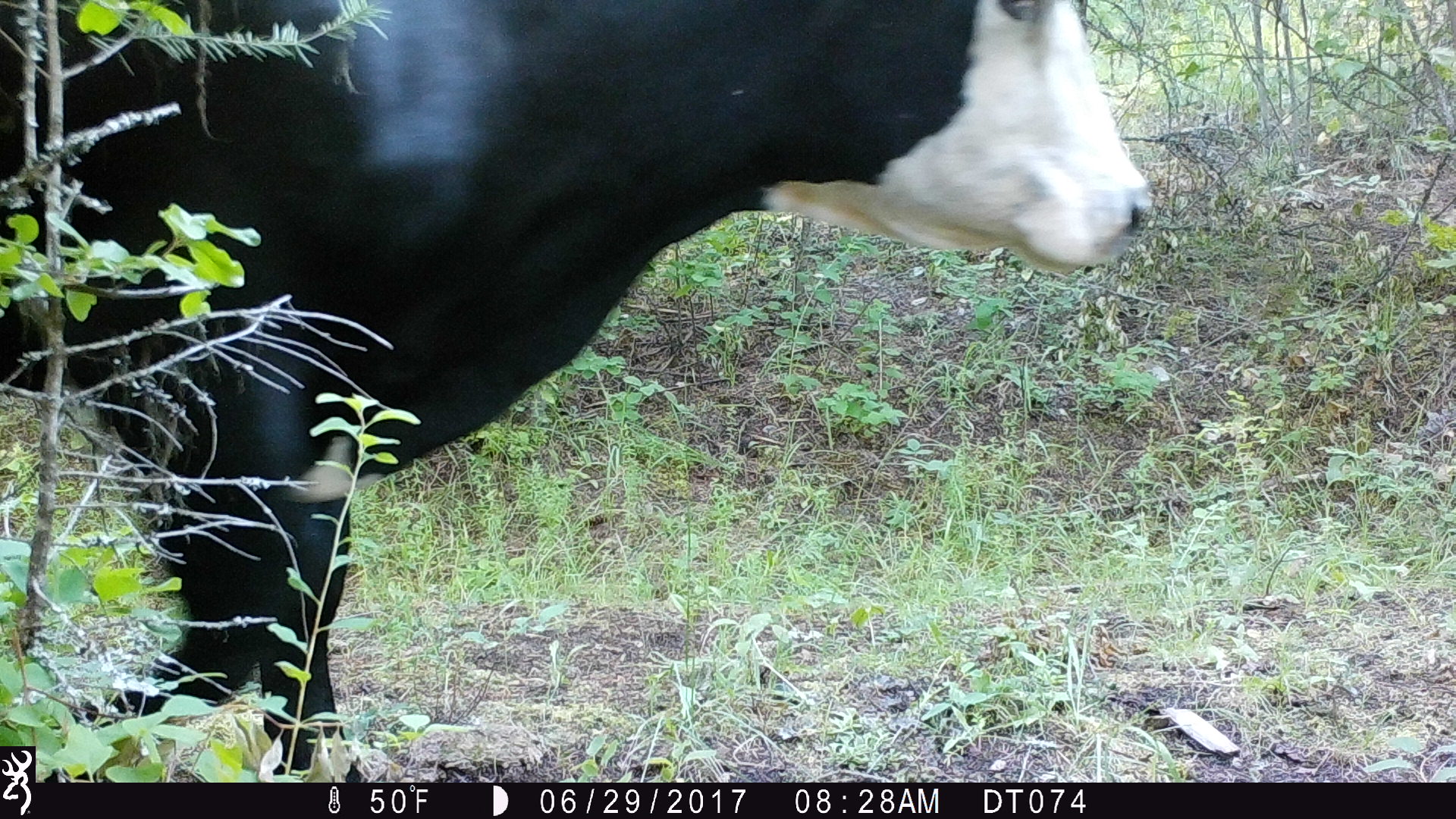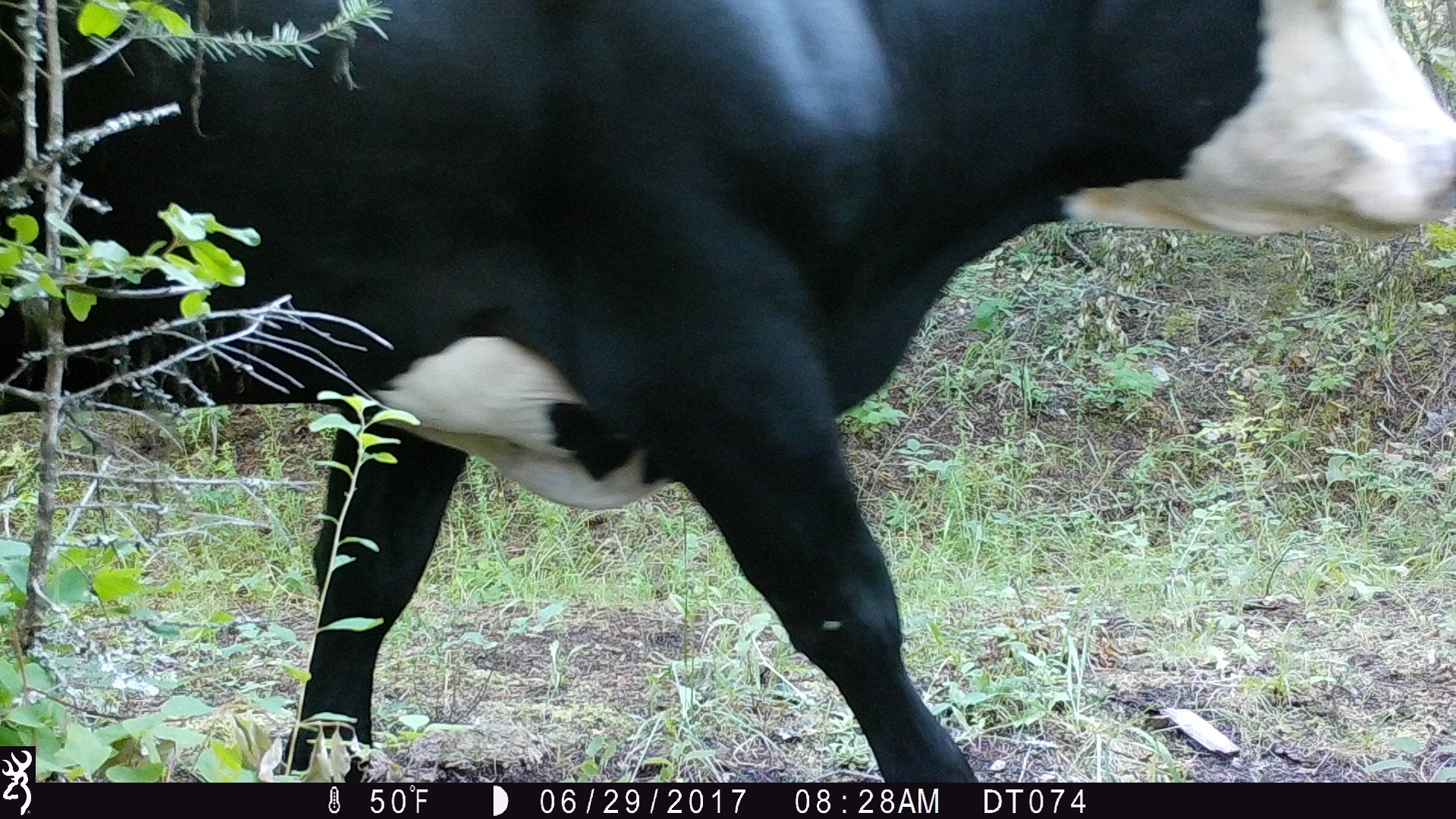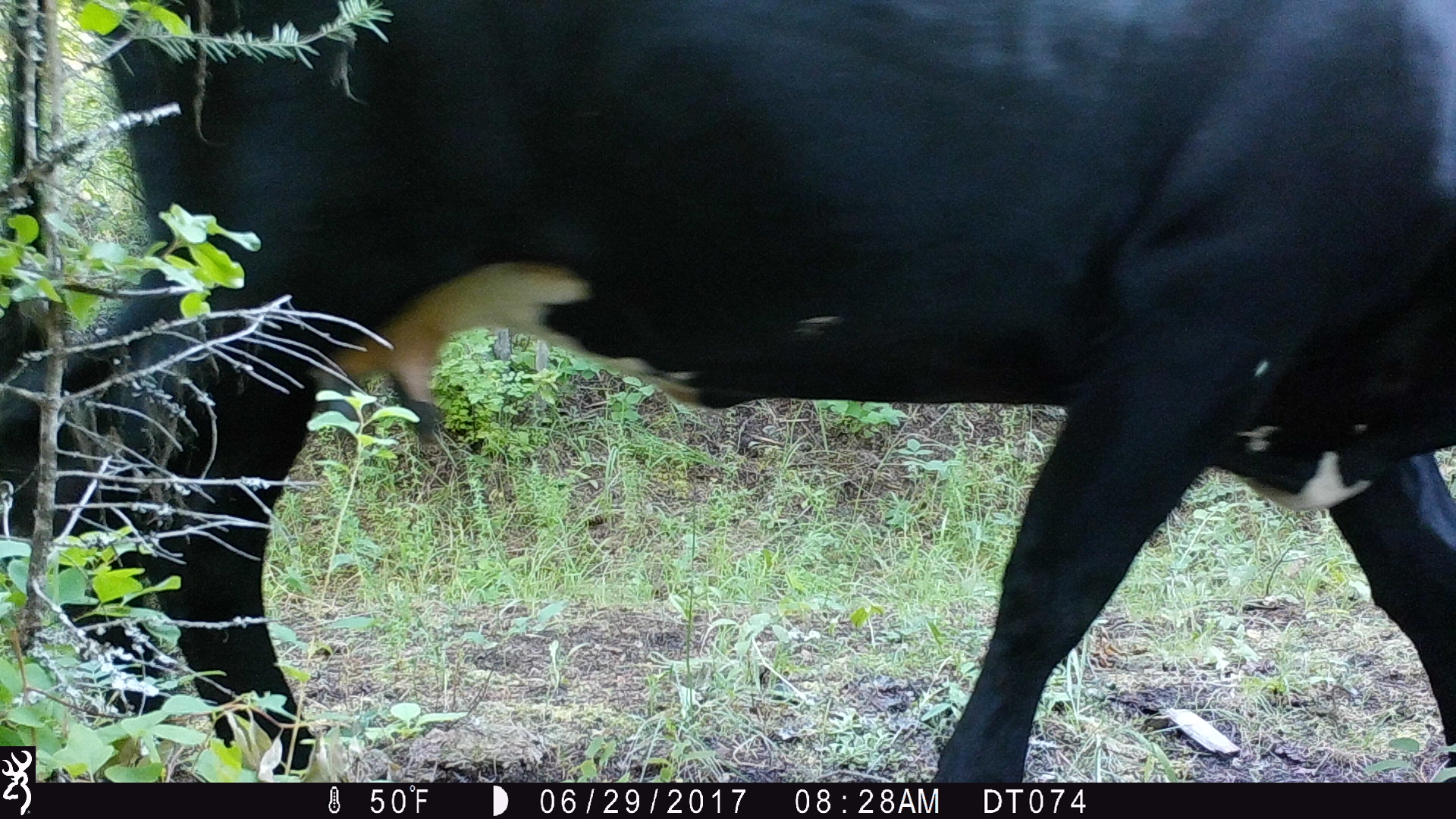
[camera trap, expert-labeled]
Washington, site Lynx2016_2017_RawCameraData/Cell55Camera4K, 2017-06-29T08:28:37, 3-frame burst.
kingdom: Animalia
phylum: Chordata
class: Mammalia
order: Artiodactyla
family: Bovidae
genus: Bos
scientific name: Bos taurus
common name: domestic cattle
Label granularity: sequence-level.